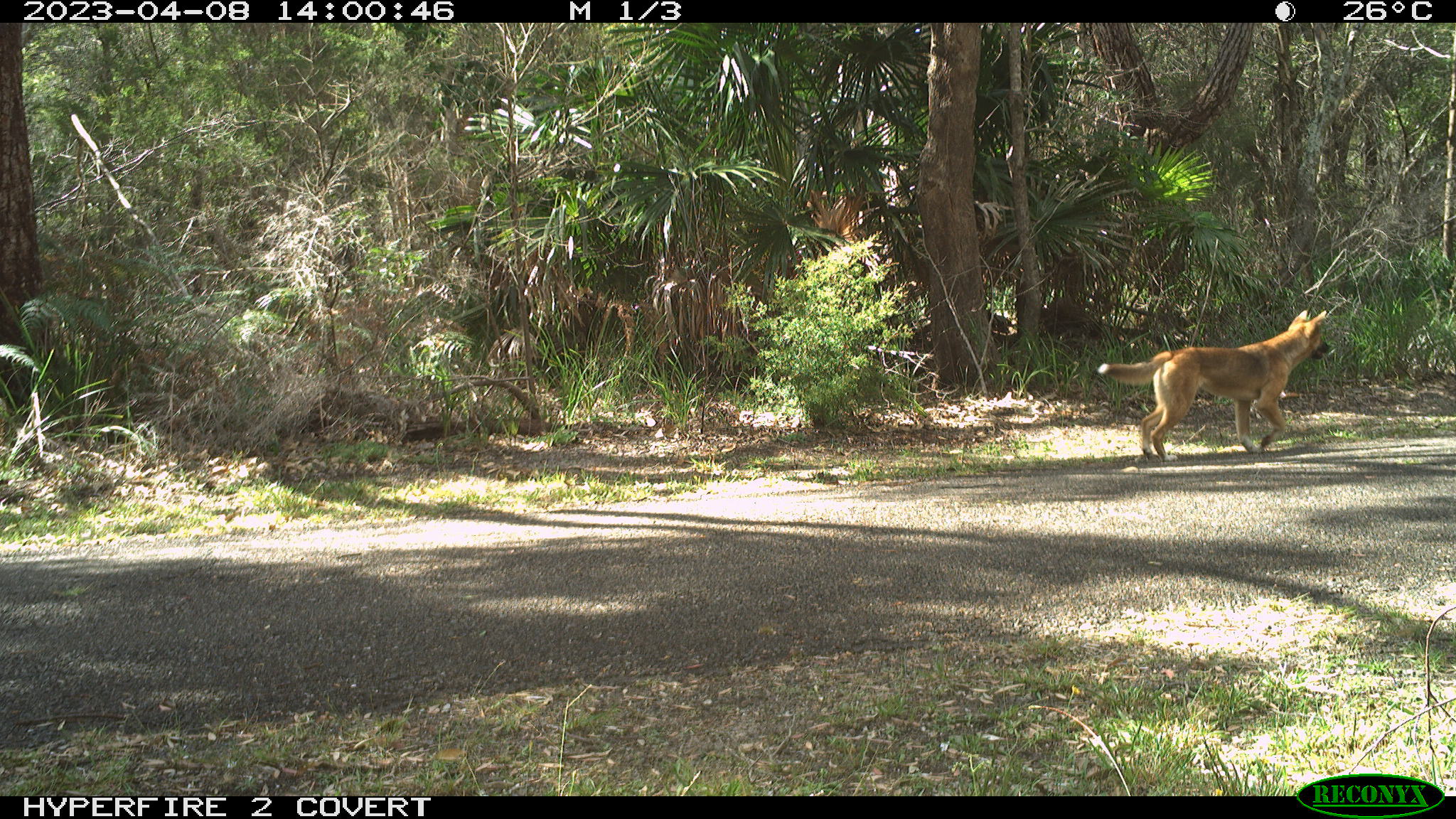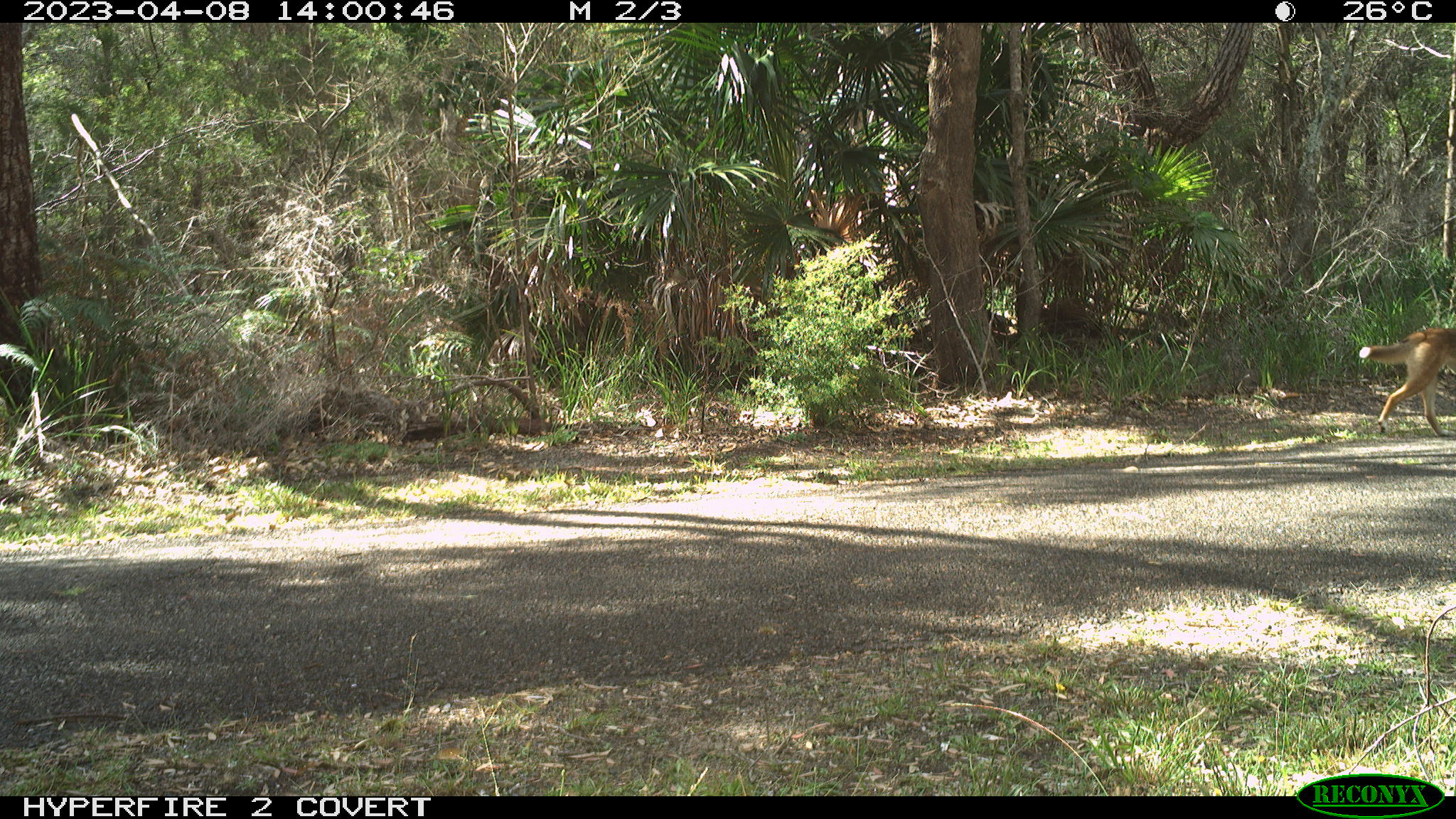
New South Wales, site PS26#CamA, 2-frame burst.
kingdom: Animalia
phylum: Chordata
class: Mammalia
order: Carnivora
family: Canidae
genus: Canis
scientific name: Canis familiaris dingo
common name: dingo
Dingo (Canis familiaris dingo).